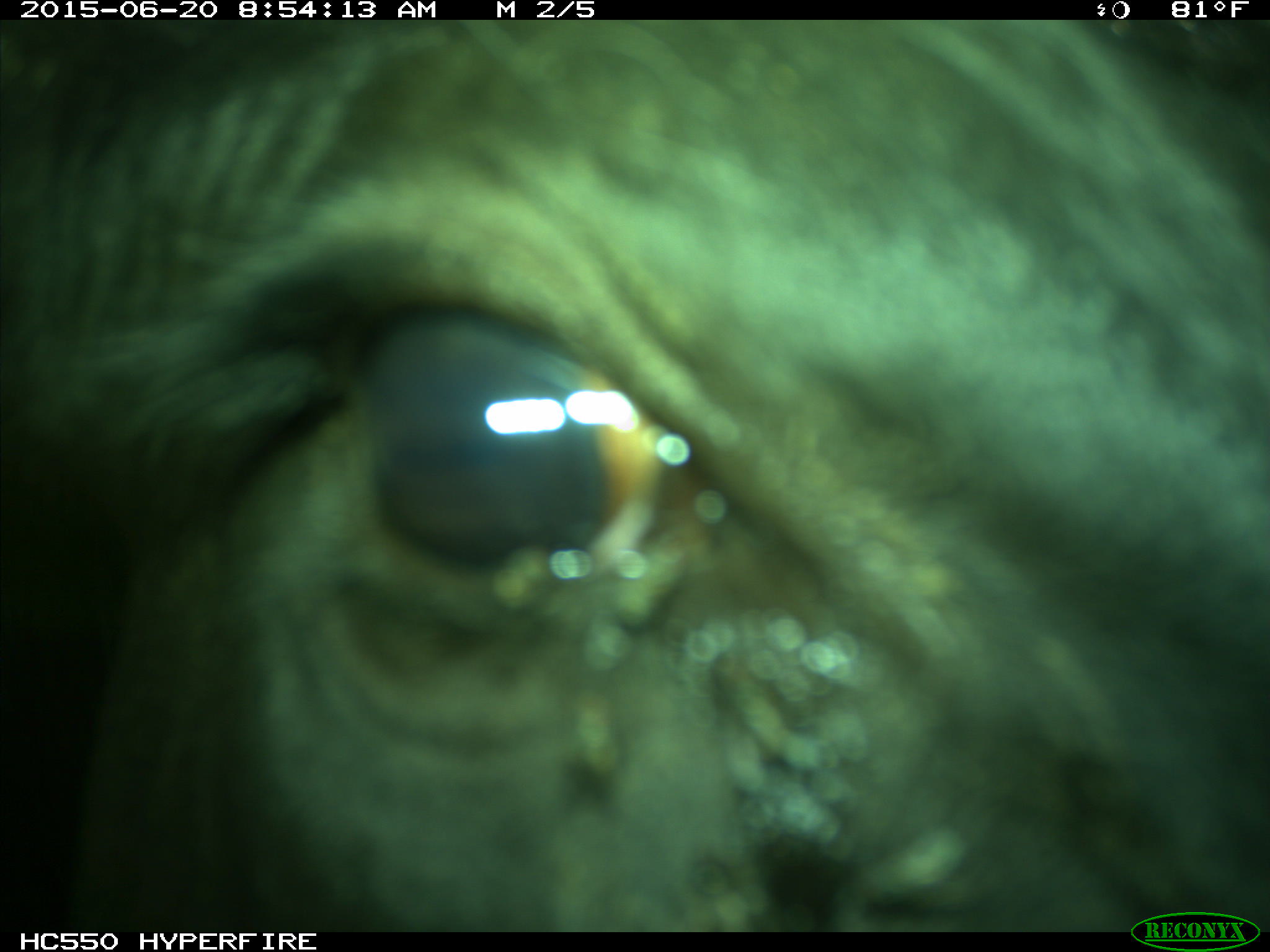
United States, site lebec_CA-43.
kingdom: Animalia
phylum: Chordata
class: Mammalia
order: Artiodactyla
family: Bovidae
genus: Bos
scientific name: Bos taurus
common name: domestic cow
Bos taurus (domestic cow).